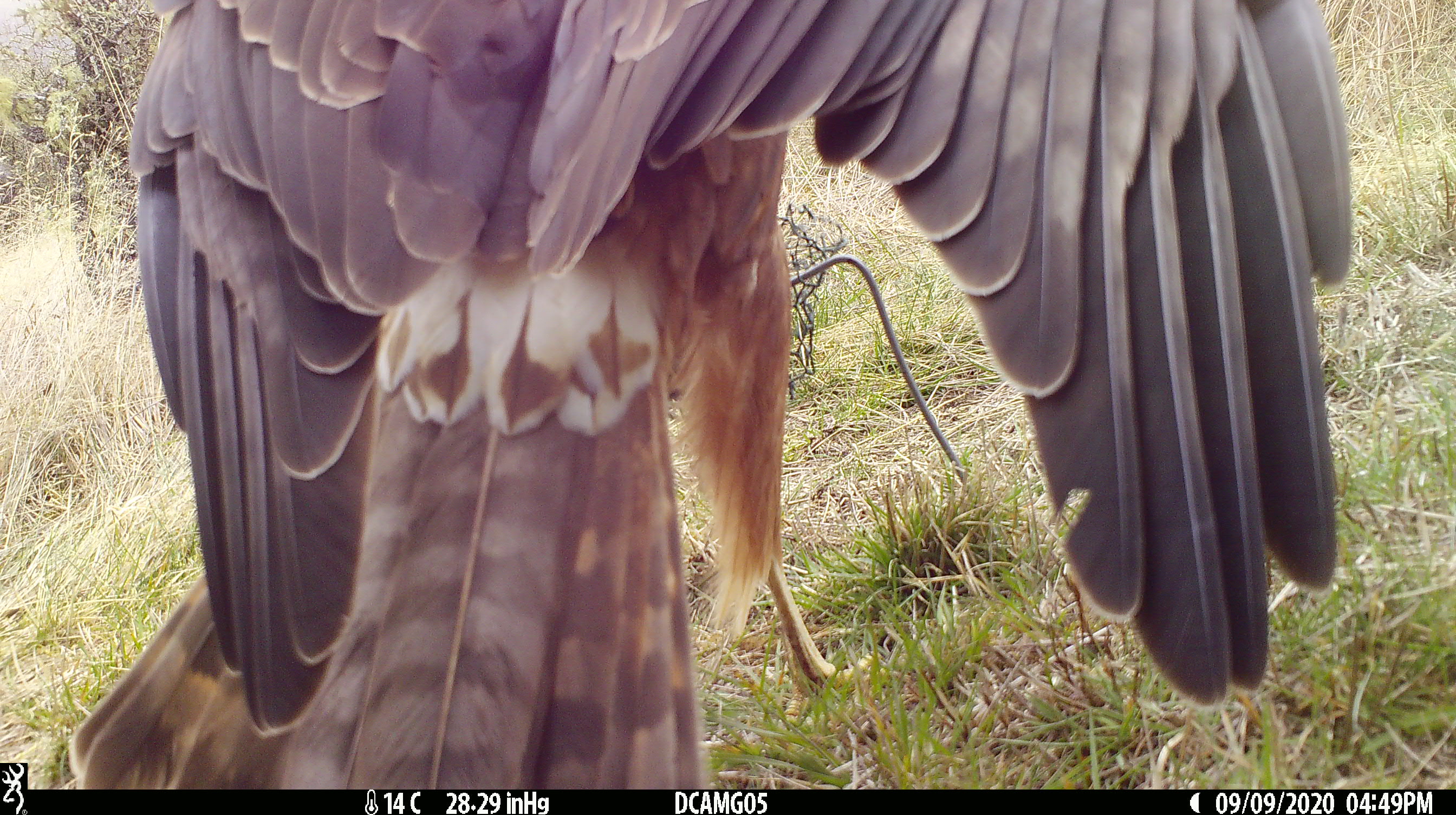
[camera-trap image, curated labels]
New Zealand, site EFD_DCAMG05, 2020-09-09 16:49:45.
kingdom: Animalia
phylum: Chordata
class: Aves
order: Accipitriformes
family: Accipitridae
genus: Circus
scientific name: Circus approximans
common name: swamp harrier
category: harrier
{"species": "harrier (swamp harrier) (Circus approximans)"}